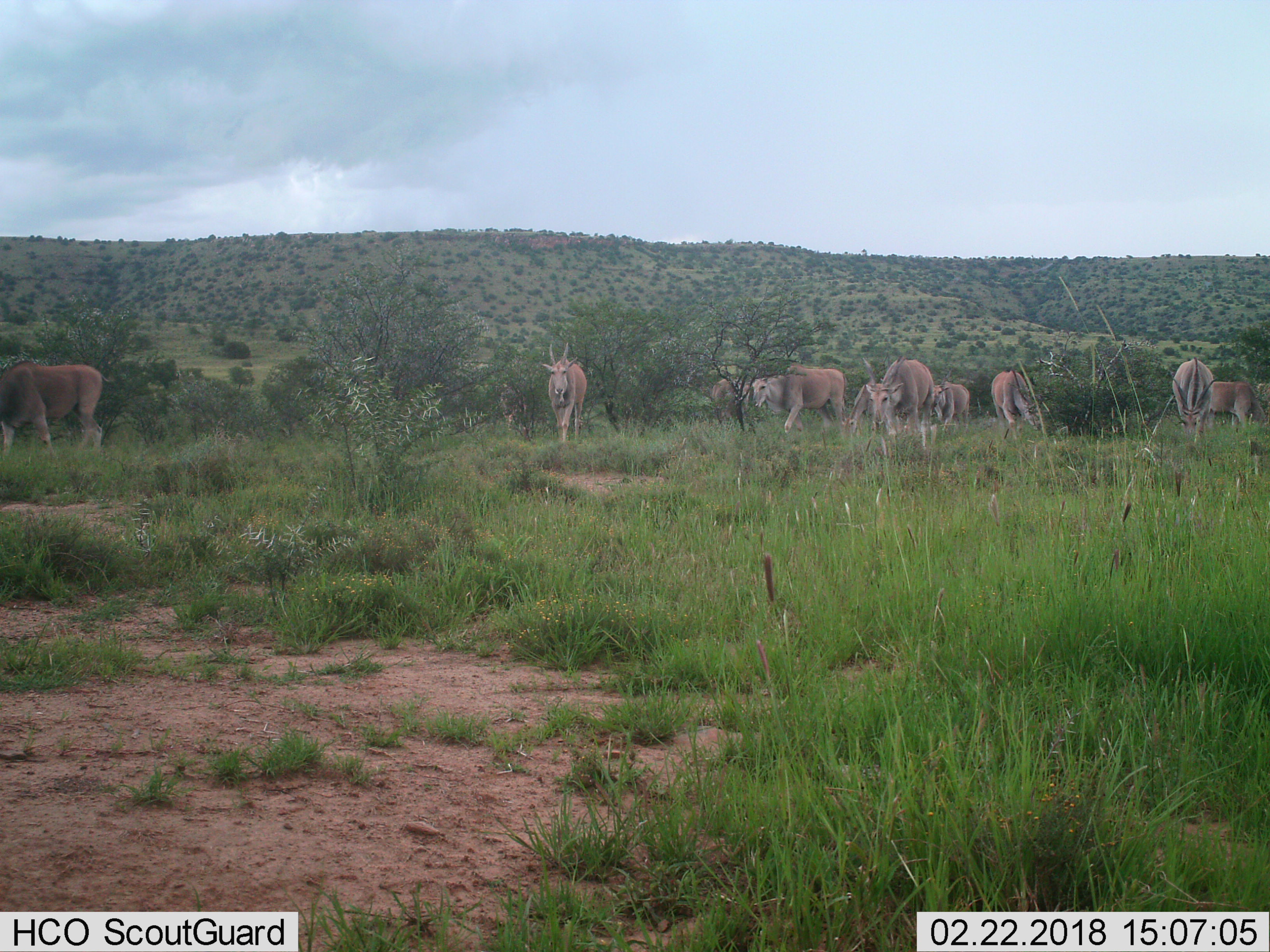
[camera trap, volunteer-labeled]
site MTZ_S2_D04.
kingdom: Animalia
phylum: Chordata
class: Mammalia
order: Artiodactyla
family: Bovidae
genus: Tragelaphus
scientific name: Tragelaphus oryx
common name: eland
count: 11-50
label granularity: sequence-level